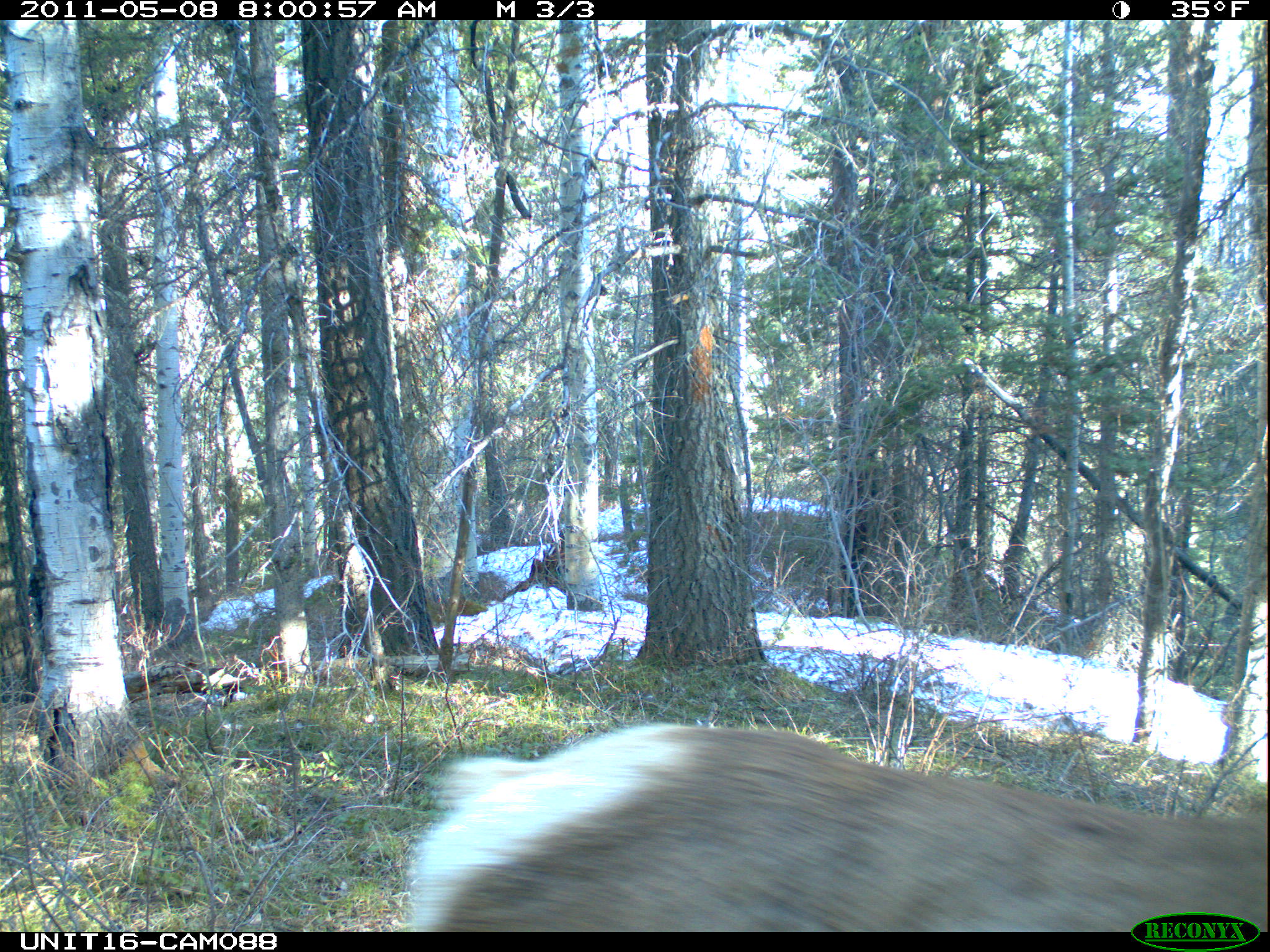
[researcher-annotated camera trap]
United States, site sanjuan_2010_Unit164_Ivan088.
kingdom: Animalia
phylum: Chordata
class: Mammalia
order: Artiodactyla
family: Cervidae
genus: Cervus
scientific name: Cervus elaphus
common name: red deer